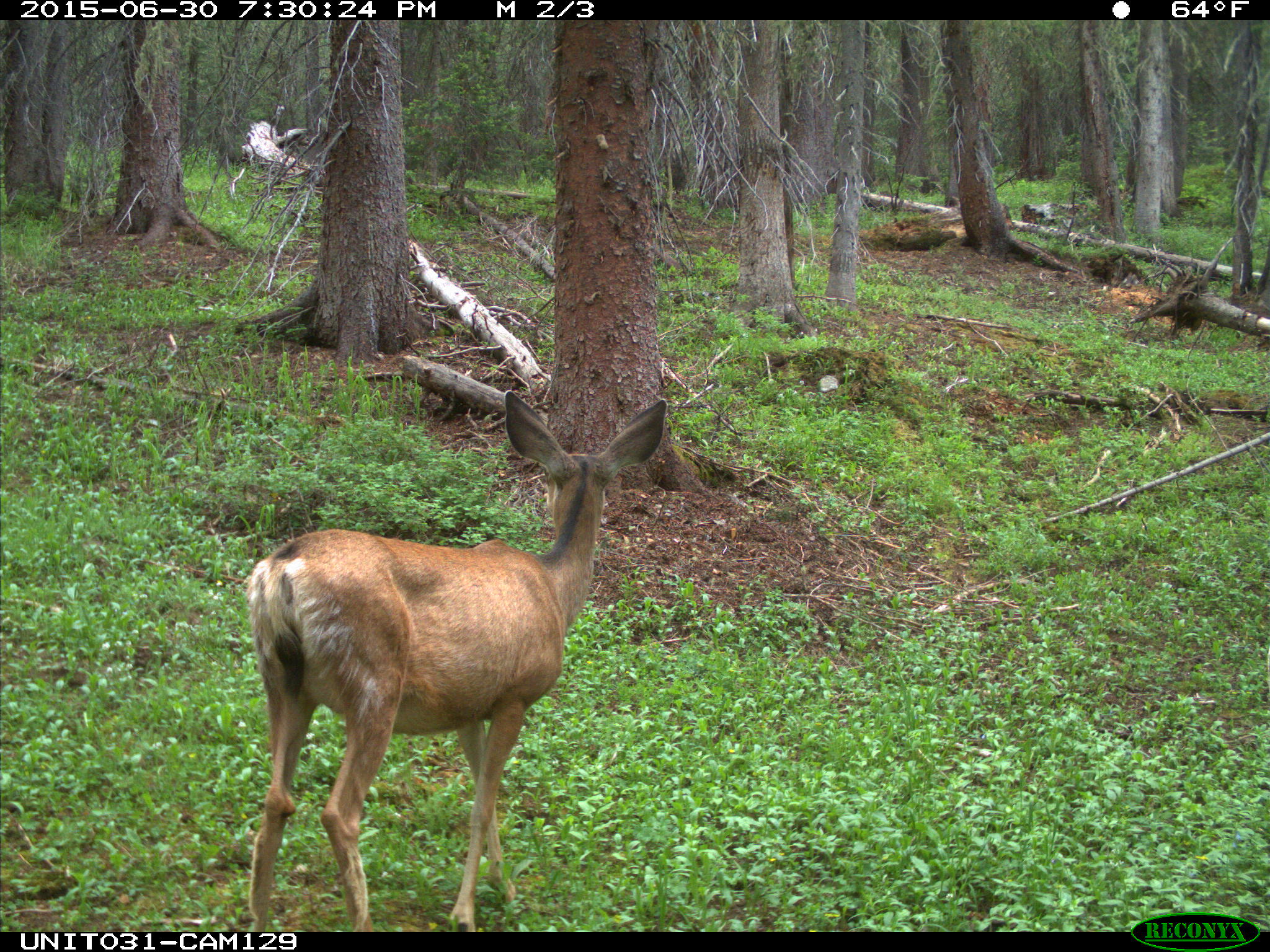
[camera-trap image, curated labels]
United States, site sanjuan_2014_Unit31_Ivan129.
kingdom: Animalia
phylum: Chordata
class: Mammalia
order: Artiodactyla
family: Cervidae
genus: Odocoileus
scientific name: Odocoileus hemionus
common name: mule deer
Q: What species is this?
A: Odocoileus hemionus (mule deer).